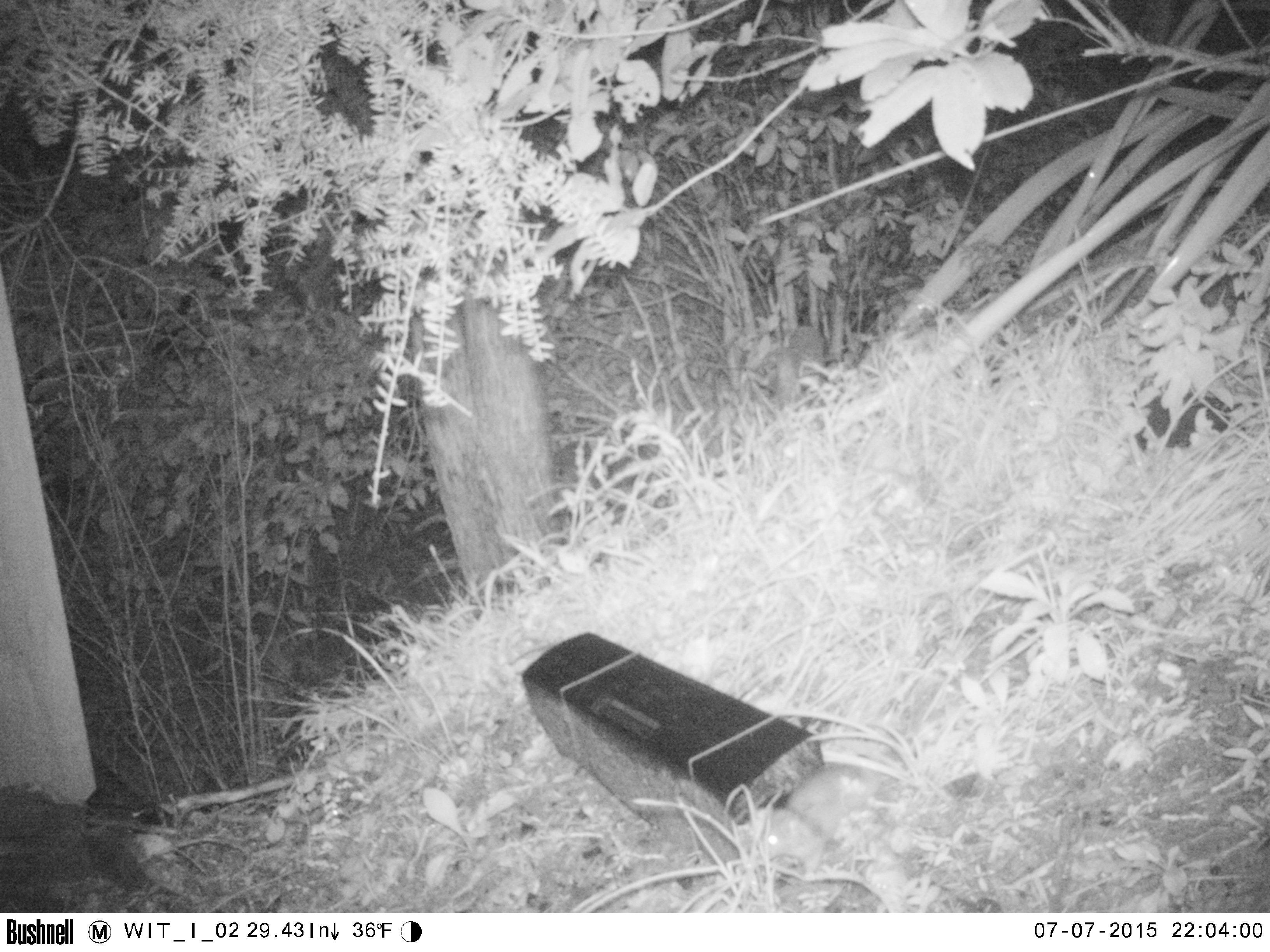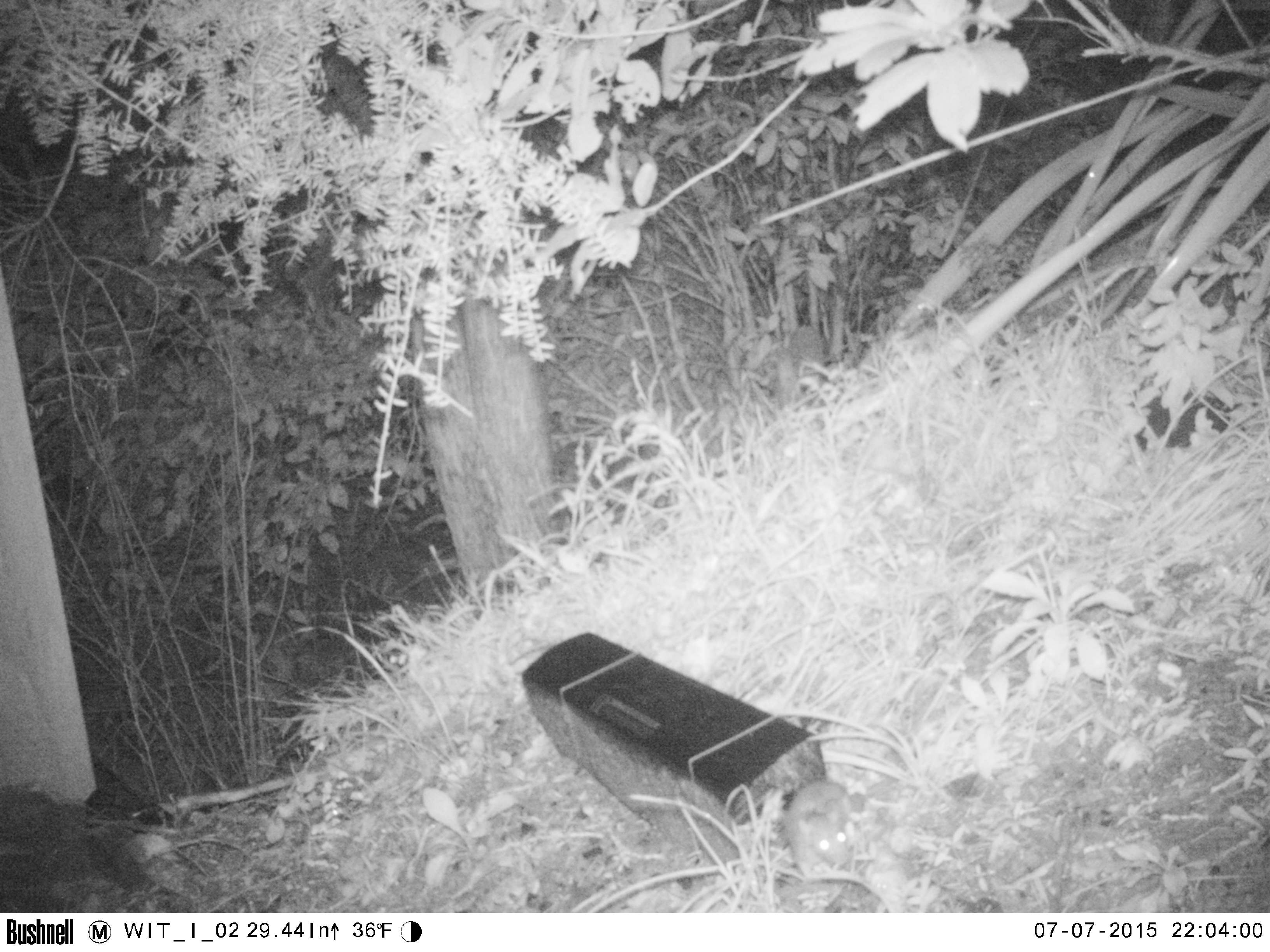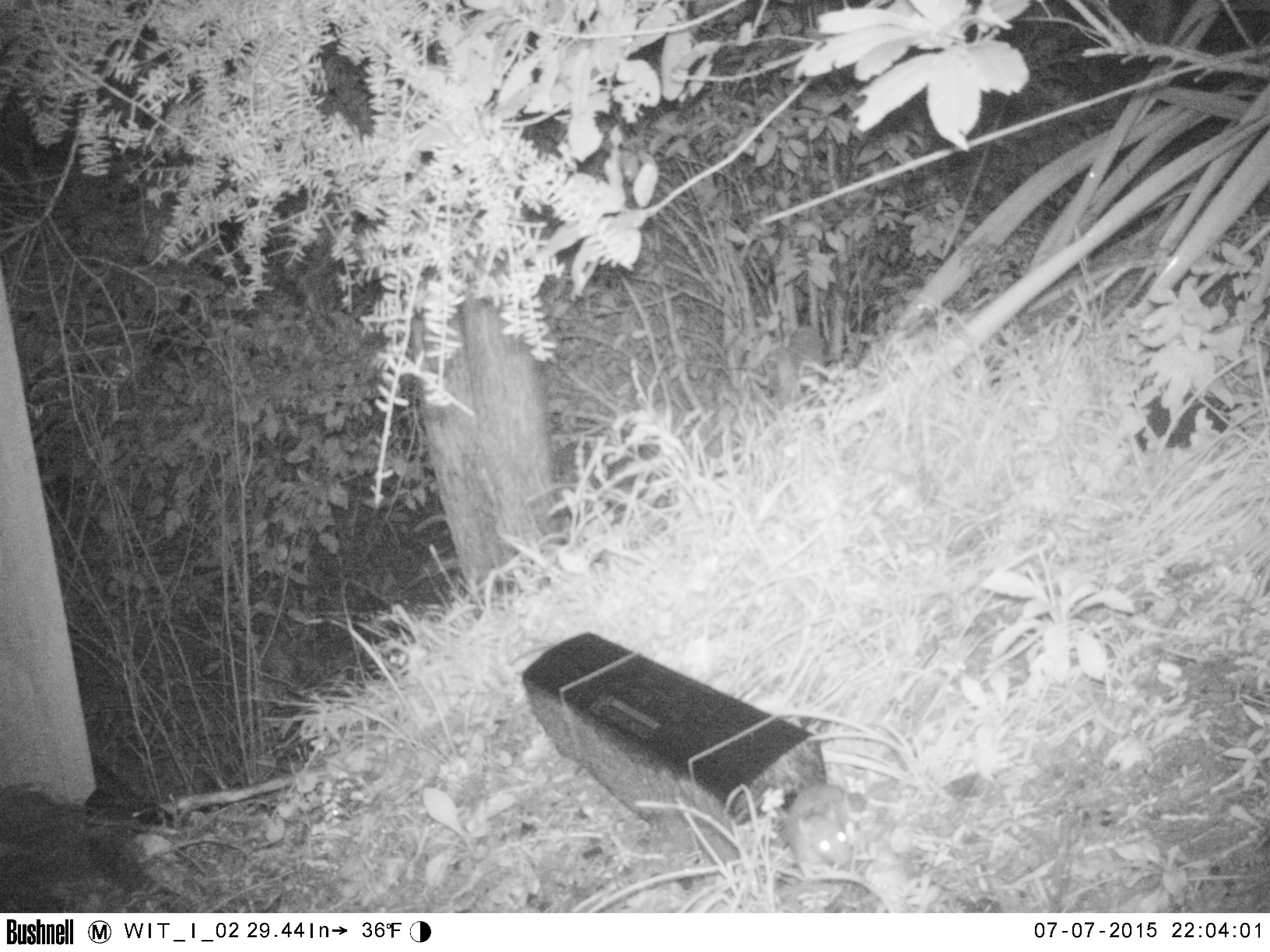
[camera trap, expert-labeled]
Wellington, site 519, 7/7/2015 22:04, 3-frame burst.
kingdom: Animalia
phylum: Chordata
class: Mammalia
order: Rodentia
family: Muridae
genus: Rattus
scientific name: Rattus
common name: rat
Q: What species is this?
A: Rat (Rattus).